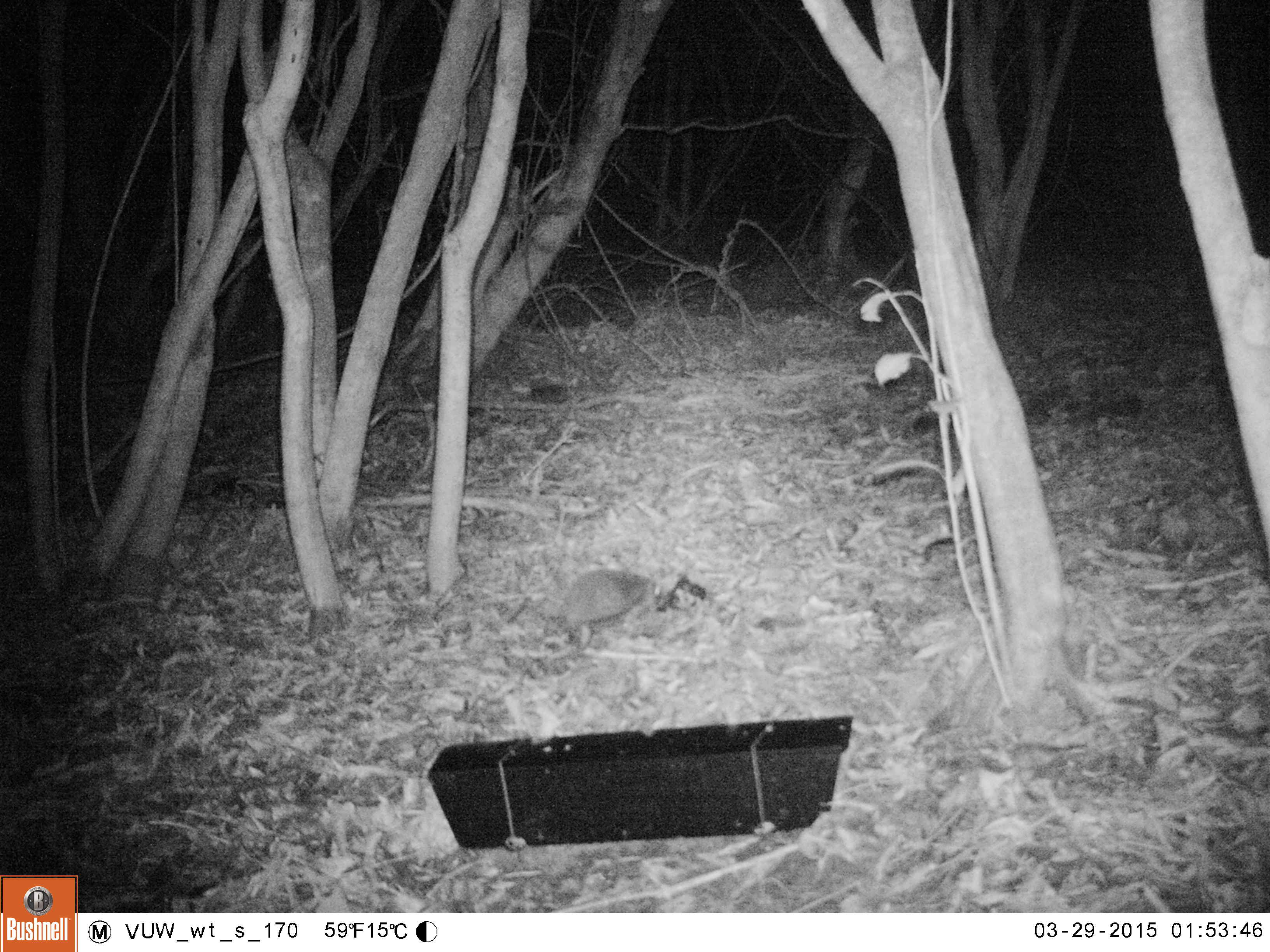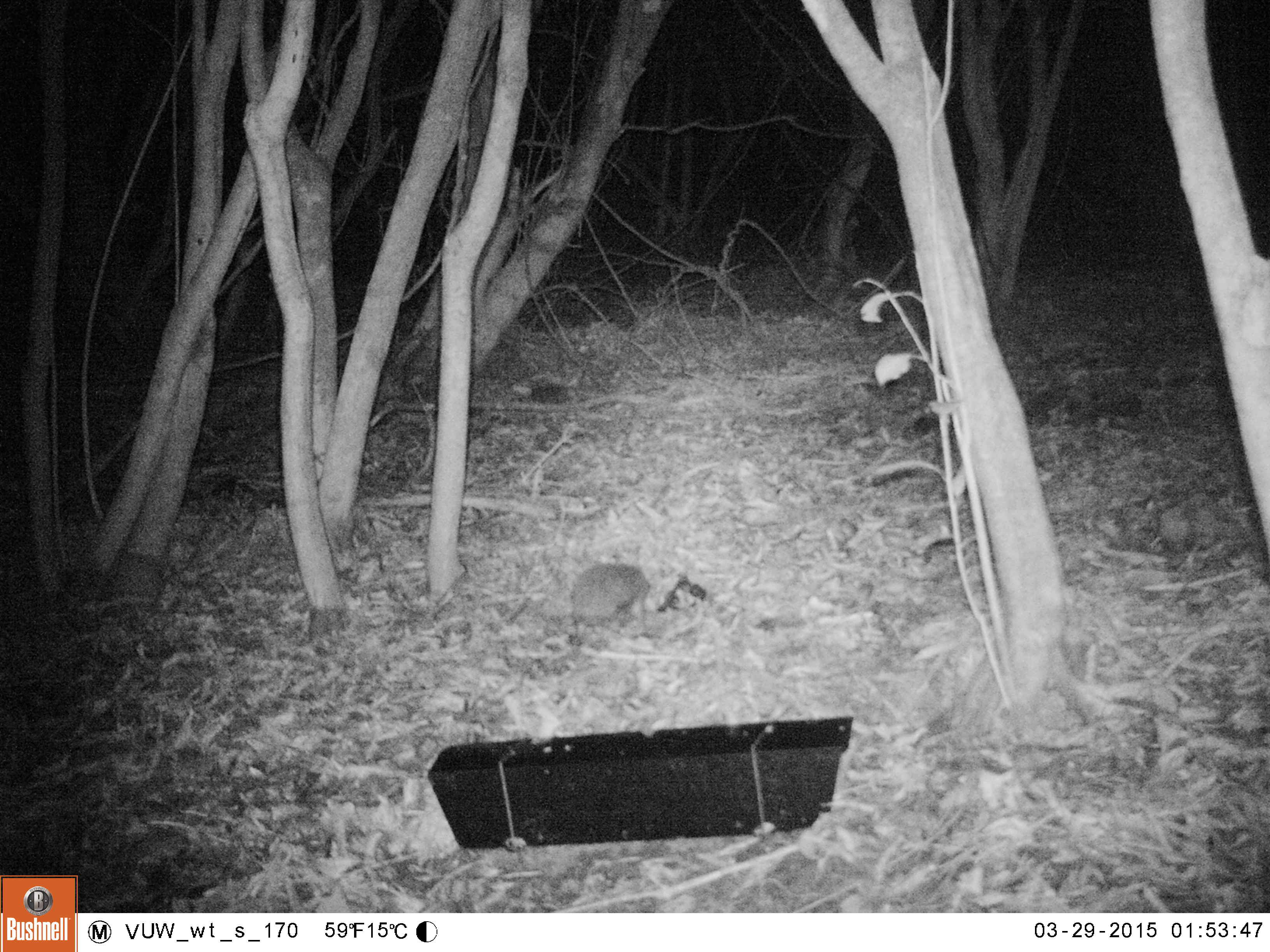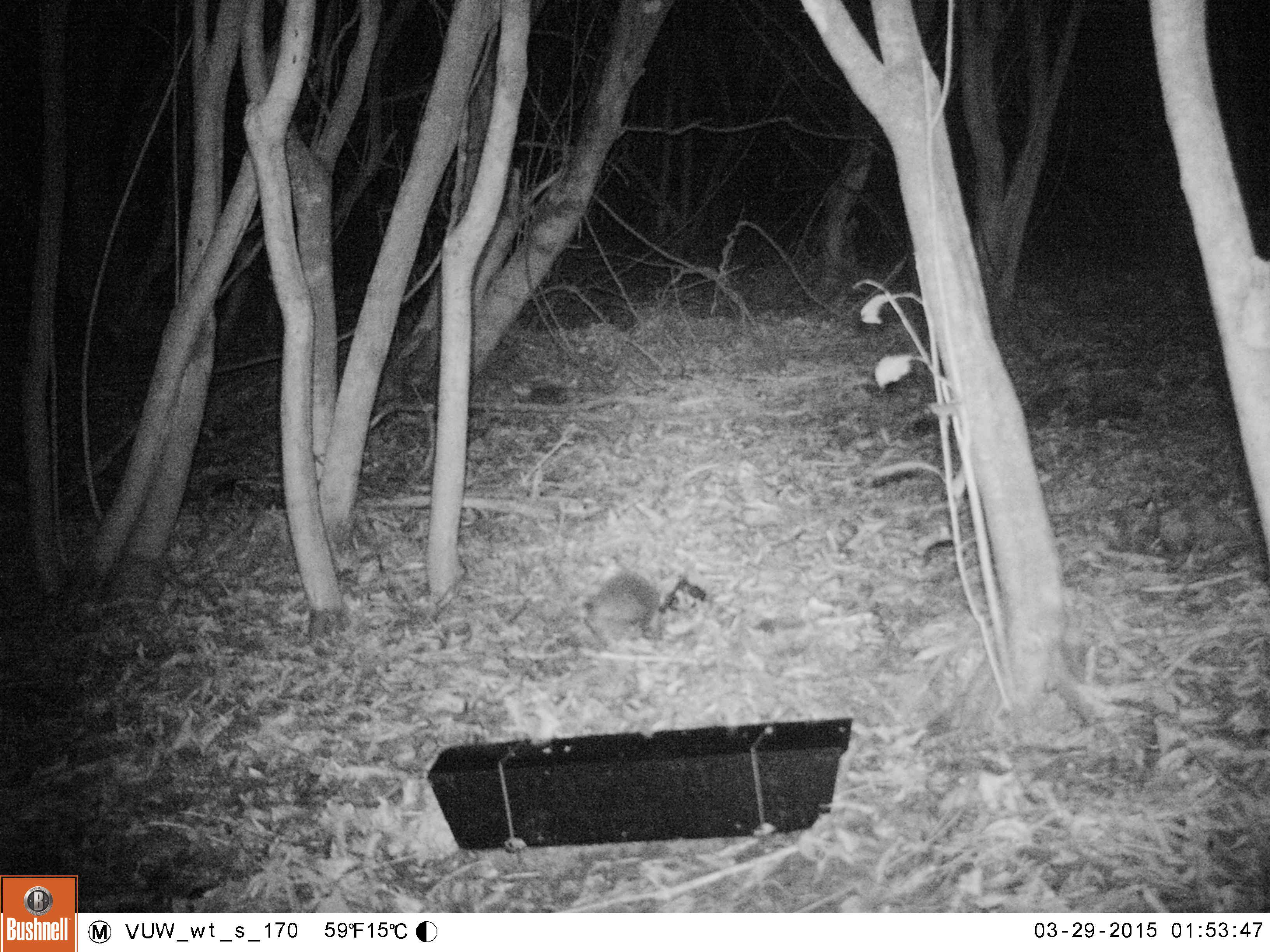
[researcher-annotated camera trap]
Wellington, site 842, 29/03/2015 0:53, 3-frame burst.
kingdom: Animalia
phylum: Chordata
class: Mammalia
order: Eulipotyphla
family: Erinaceidae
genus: Erinaceus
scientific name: Erinaceus europaeus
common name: hedgehog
Hedgehog (Erinaceus europaeus).